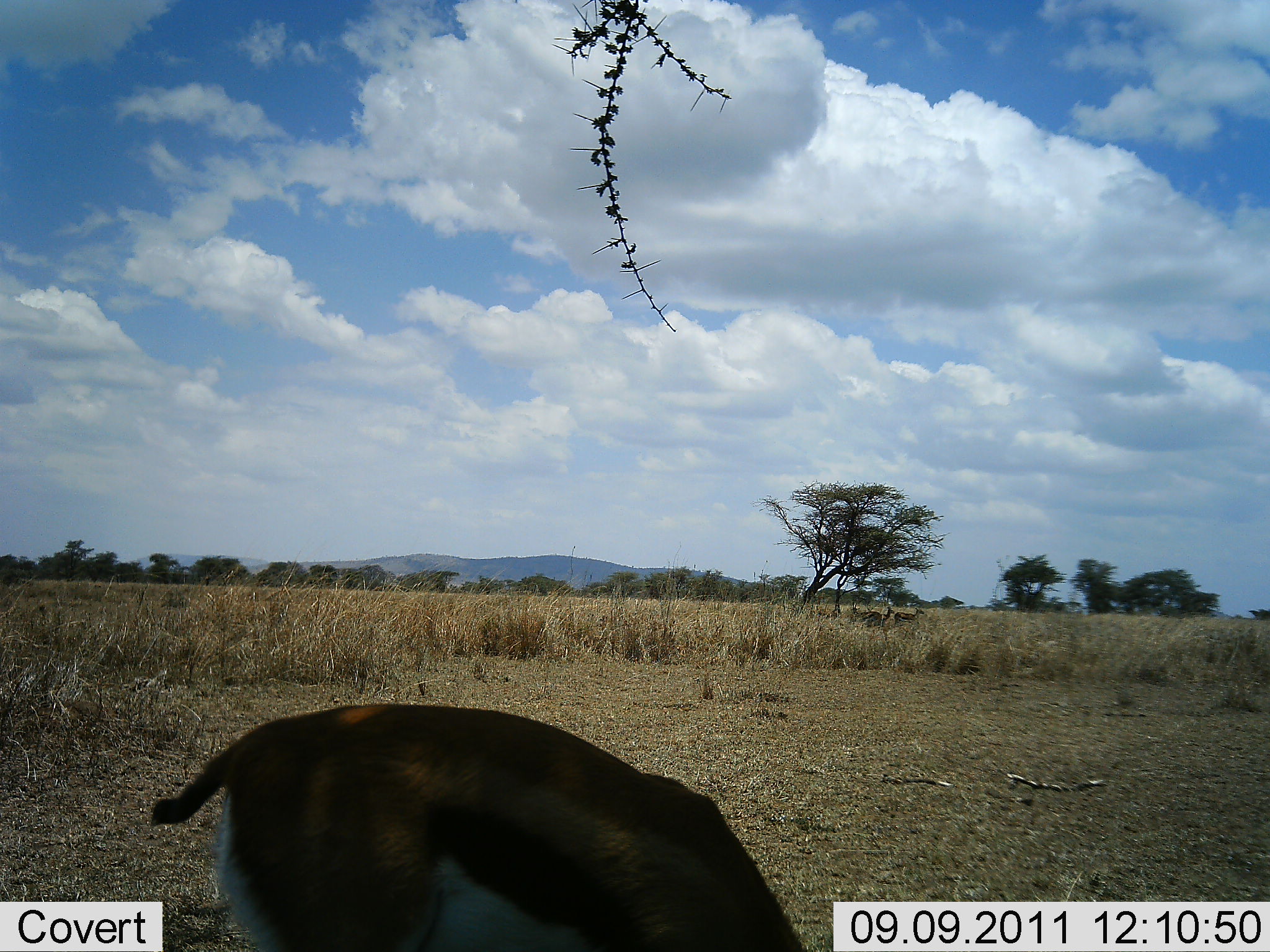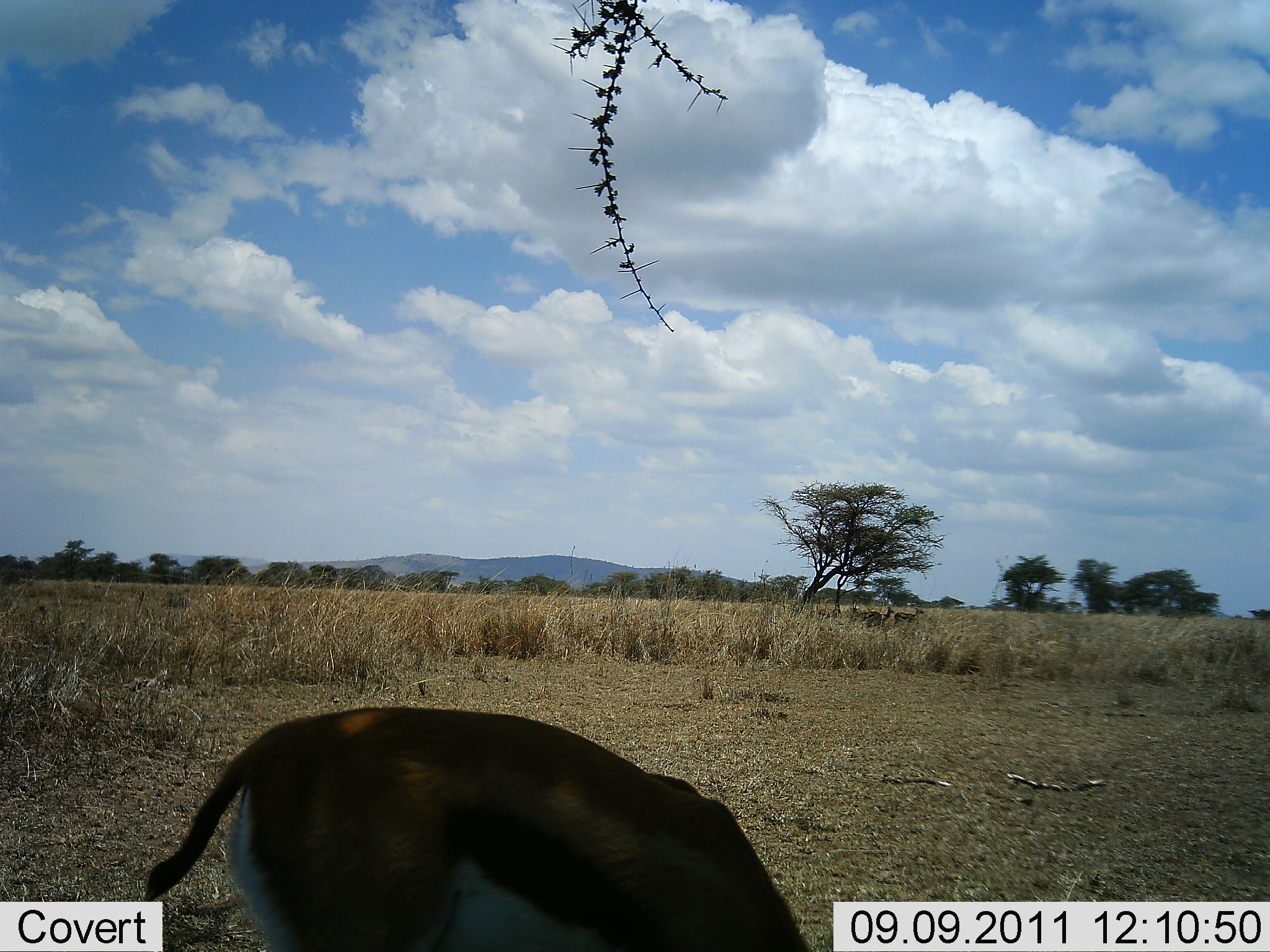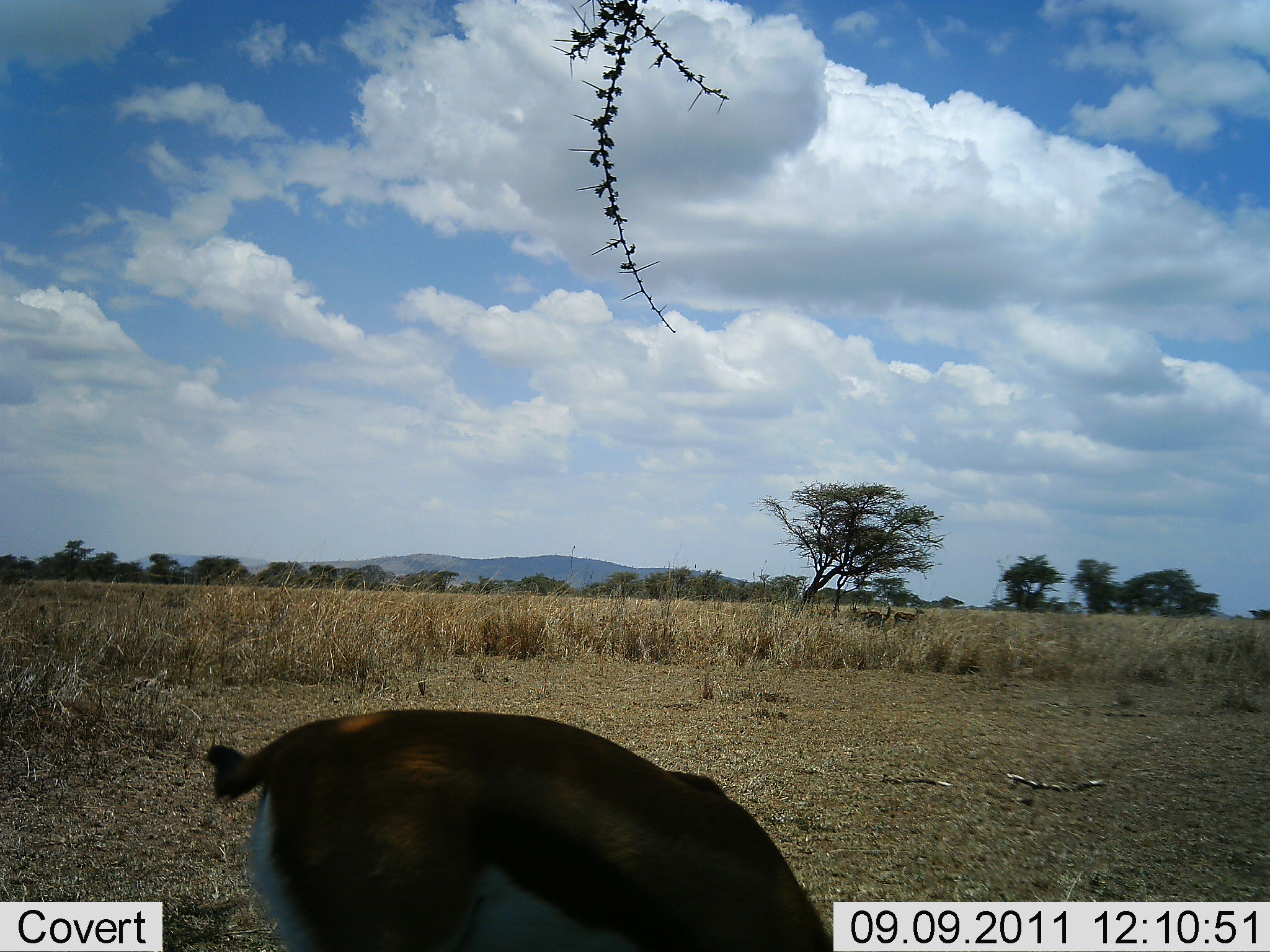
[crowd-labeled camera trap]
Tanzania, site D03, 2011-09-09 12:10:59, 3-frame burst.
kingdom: Animalia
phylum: Chordata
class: Mammalia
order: Artiodactyla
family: Bovidae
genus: Eudorcas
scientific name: Eudorcas thomsonii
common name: thomson's gazelle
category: gazellethomsons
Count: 1.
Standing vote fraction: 31%.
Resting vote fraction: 0%.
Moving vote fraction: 0%.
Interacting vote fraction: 0%.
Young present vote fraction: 0%.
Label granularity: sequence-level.